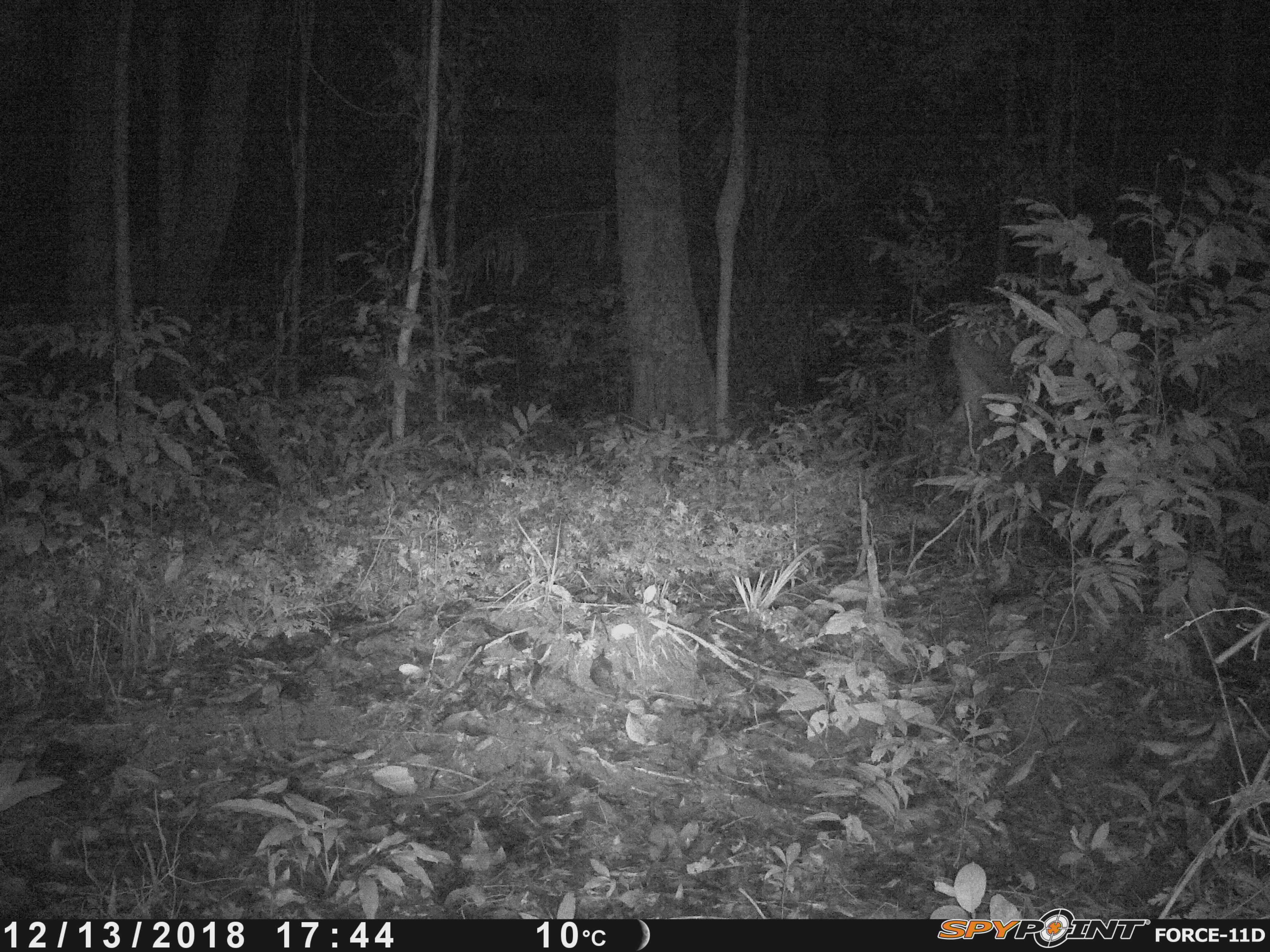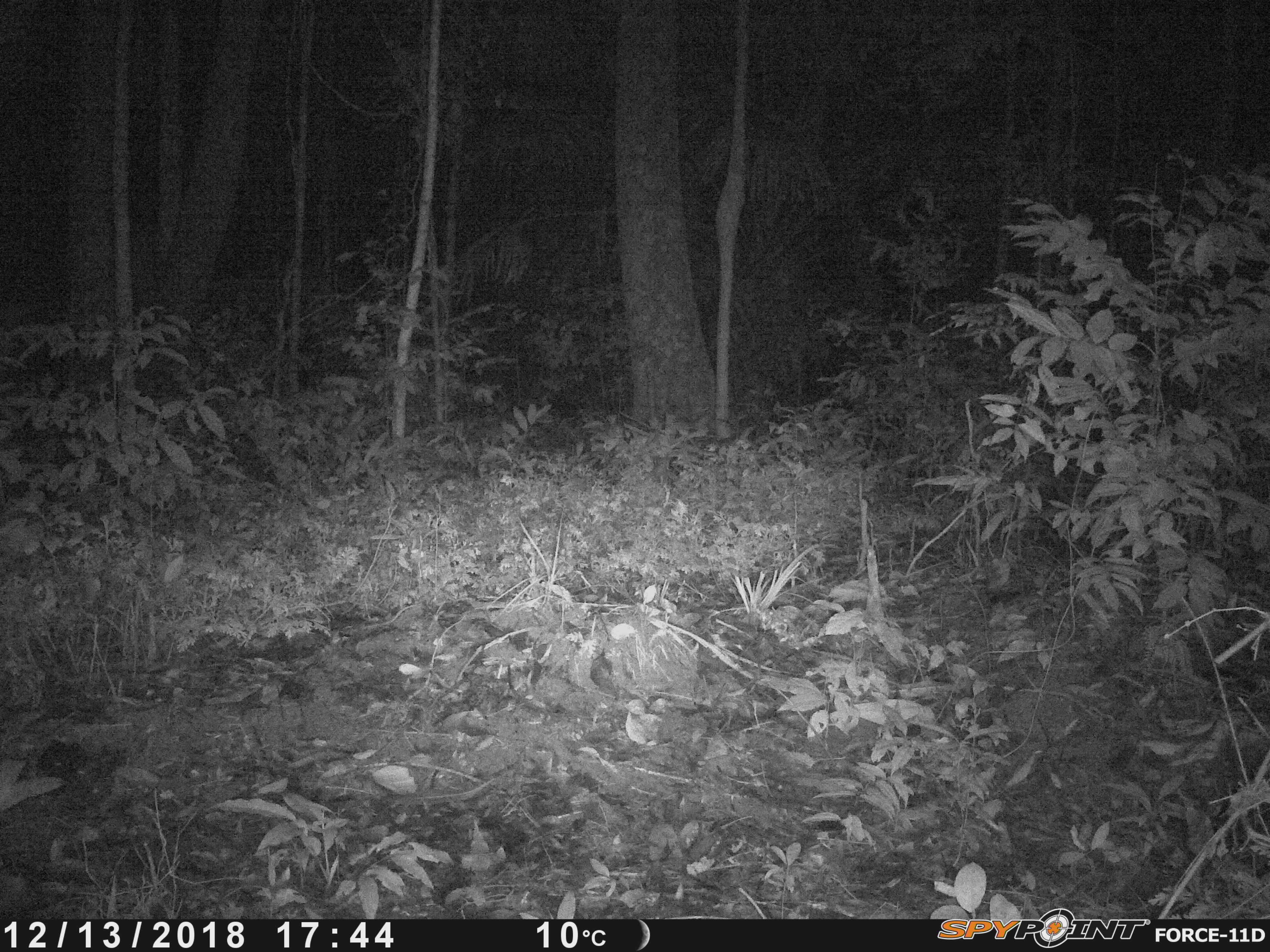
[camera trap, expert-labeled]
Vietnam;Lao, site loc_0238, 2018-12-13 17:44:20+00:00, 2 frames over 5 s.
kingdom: Animalia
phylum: Chordata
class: Mammalia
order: Artiodactyla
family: Cervidae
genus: Rusa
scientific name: Rusa unicolor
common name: sambar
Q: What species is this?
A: Sambar (Rusa unicolor).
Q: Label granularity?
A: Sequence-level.